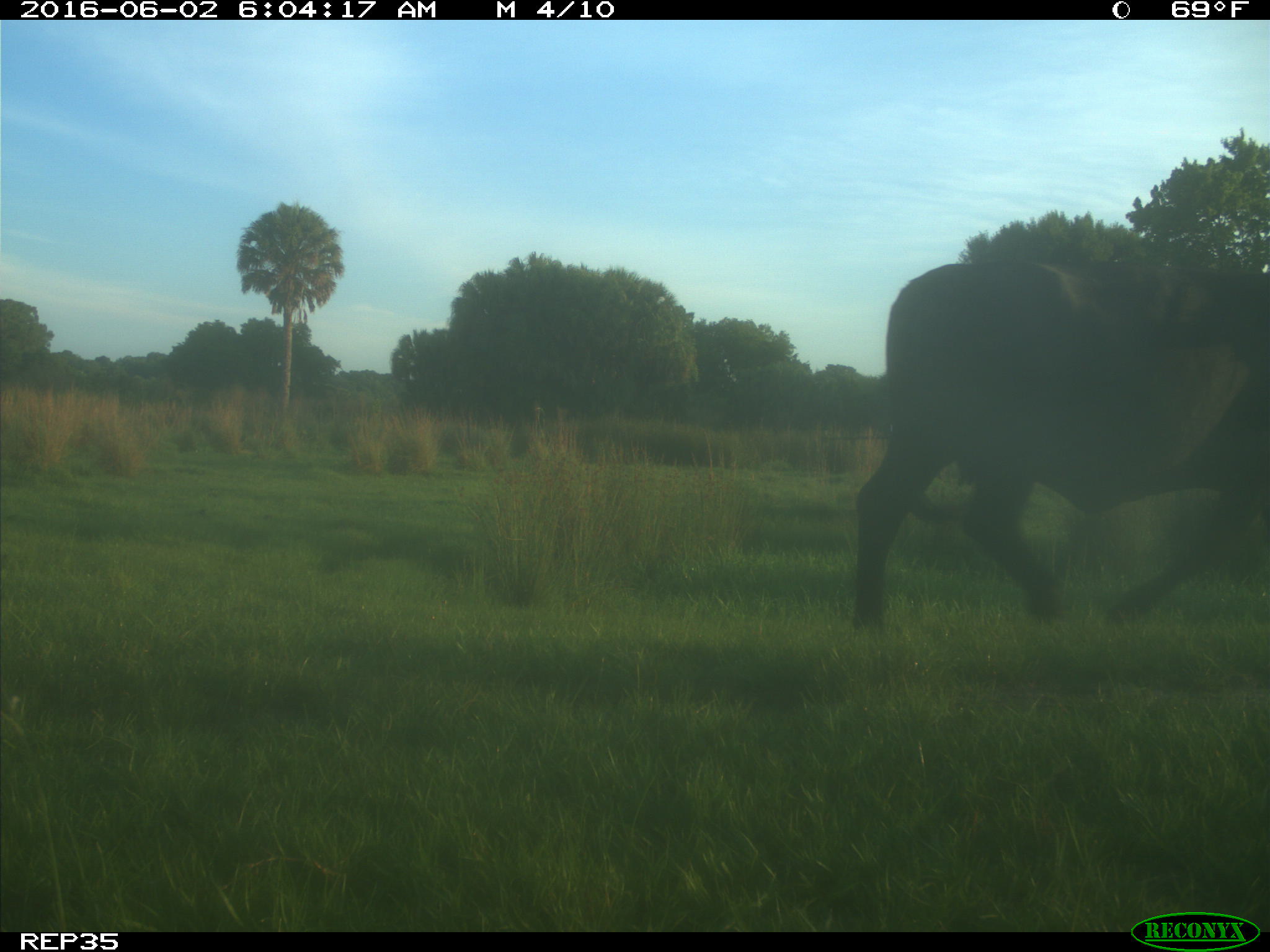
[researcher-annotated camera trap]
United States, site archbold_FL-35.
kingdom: Animalia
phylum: Chordata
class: Mammalia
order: Artiodactyla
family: Bovidae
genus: Bos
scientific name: Bos taurus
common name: domestic cow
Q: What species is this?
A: Bos taurus (domestic cow).